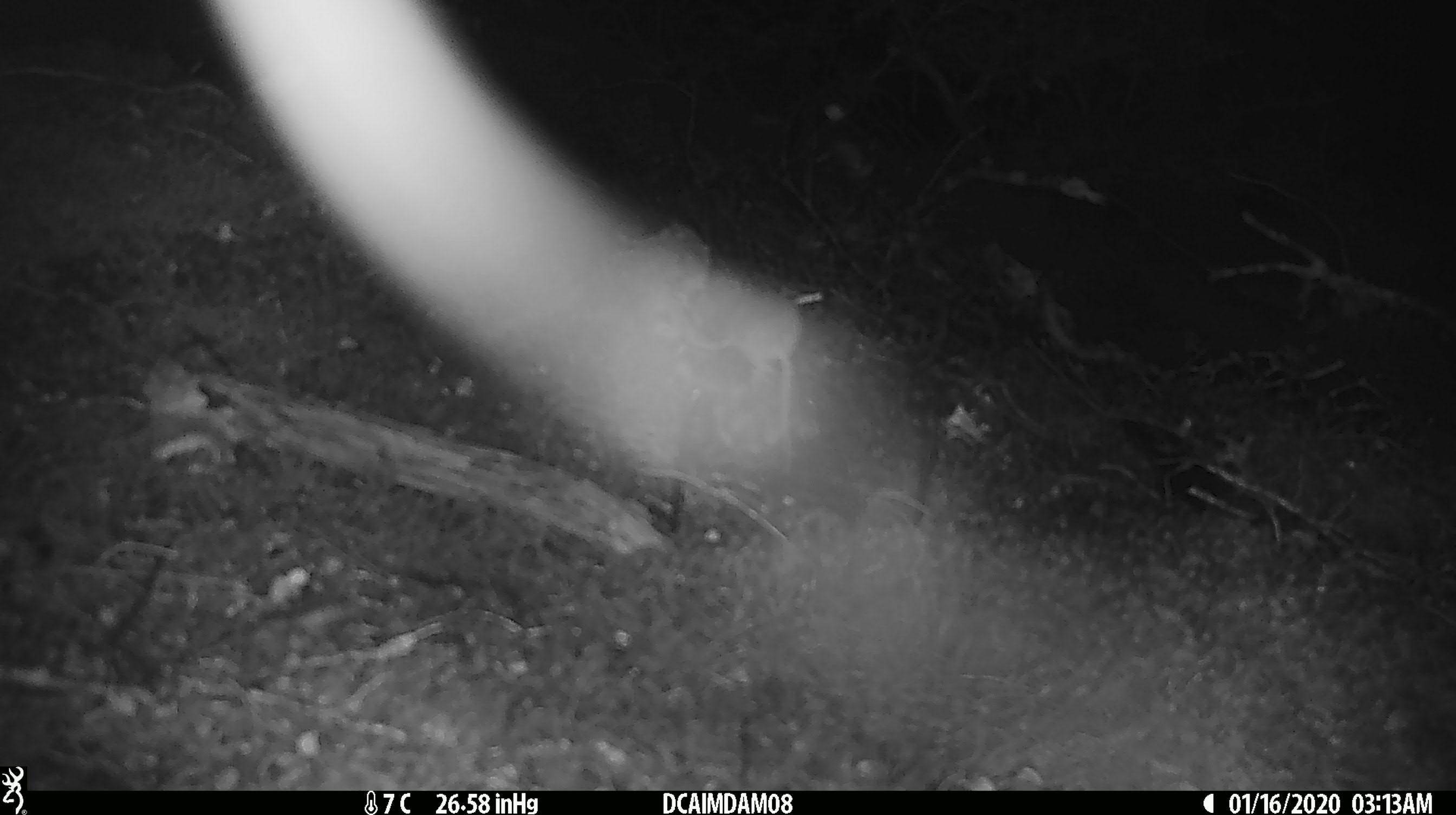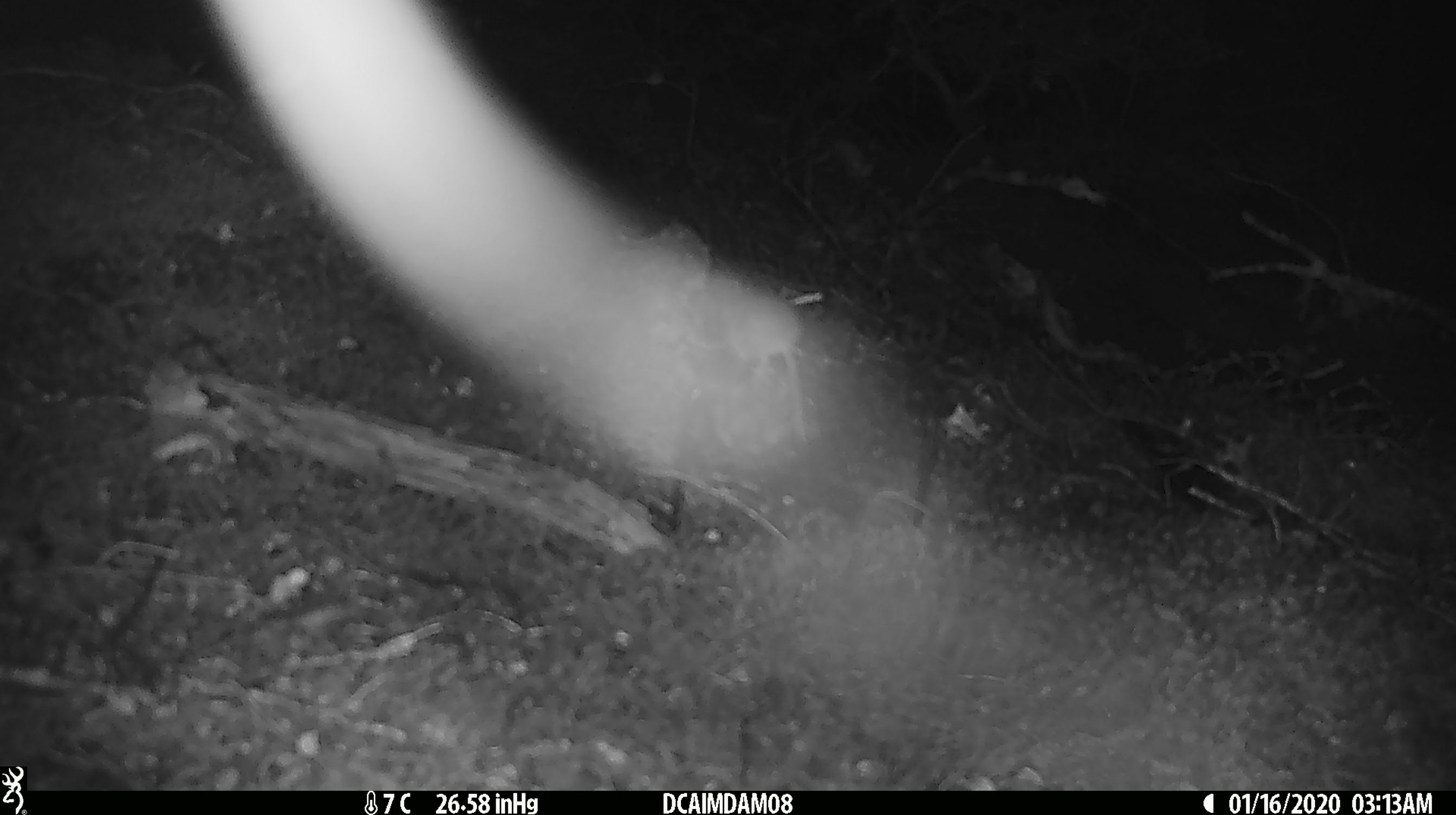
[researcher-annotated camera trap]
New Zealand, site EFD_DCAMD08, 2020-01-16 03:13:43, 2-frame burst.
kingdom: Animalia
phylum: Chordata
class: Mammalia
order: Rodentia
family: Muridae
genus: Mus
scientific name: Mus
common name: mouse